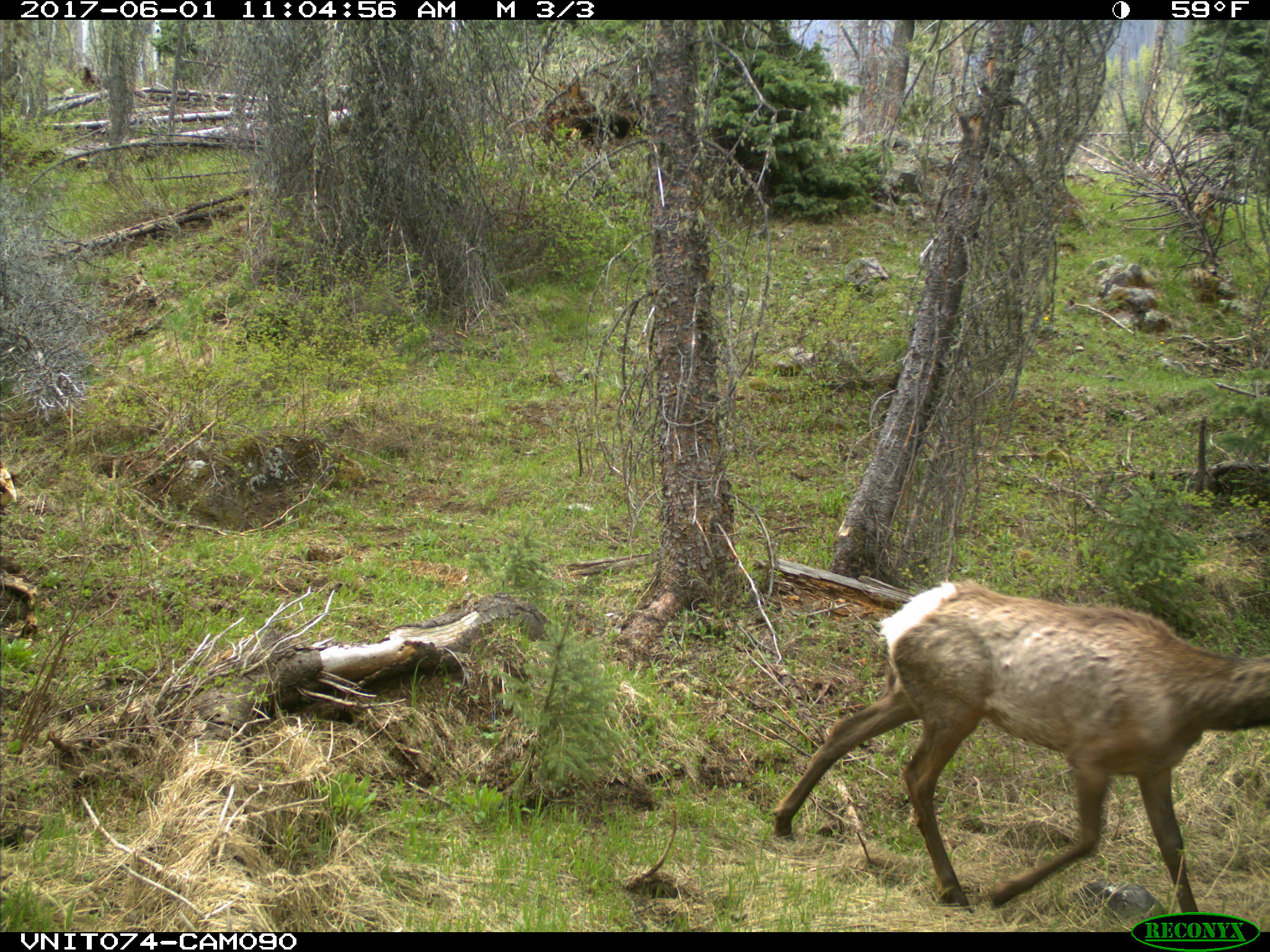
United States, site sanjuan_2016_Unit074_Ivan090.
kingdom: Animalia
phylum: Chordata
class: Mammalia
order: Artiodactyla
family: Cervidae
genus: Cervus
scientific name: Cervus elaphus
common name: red deer